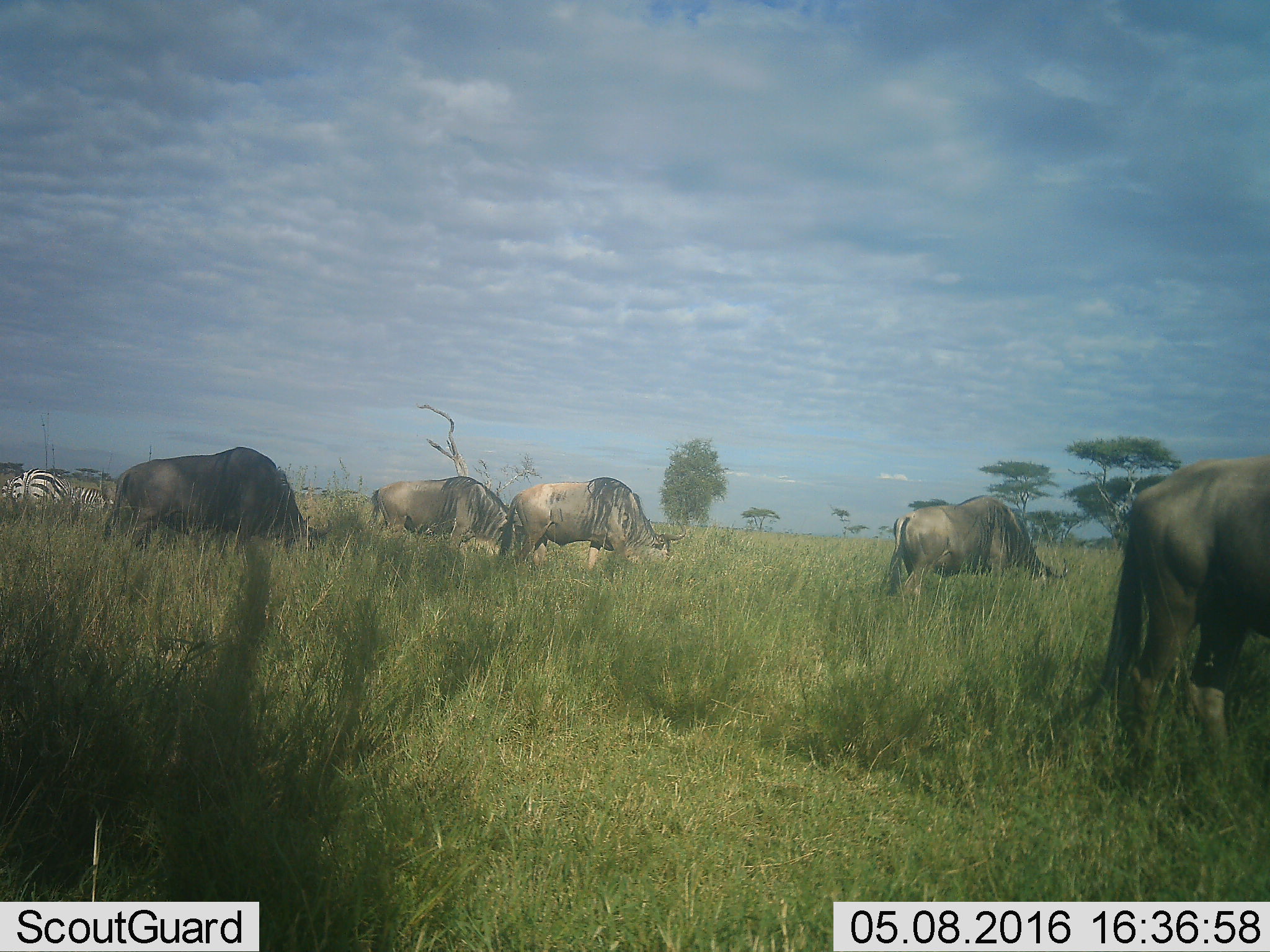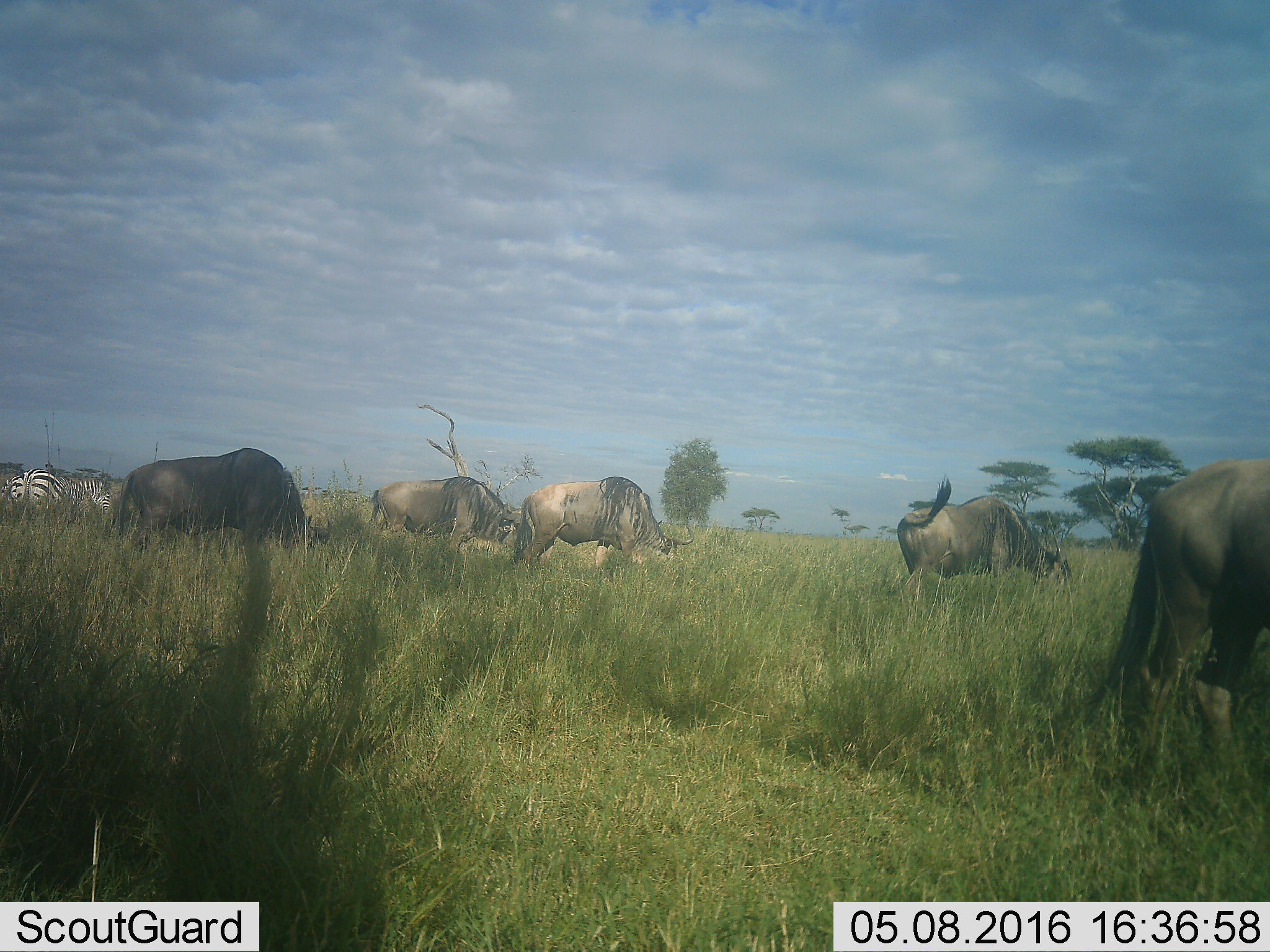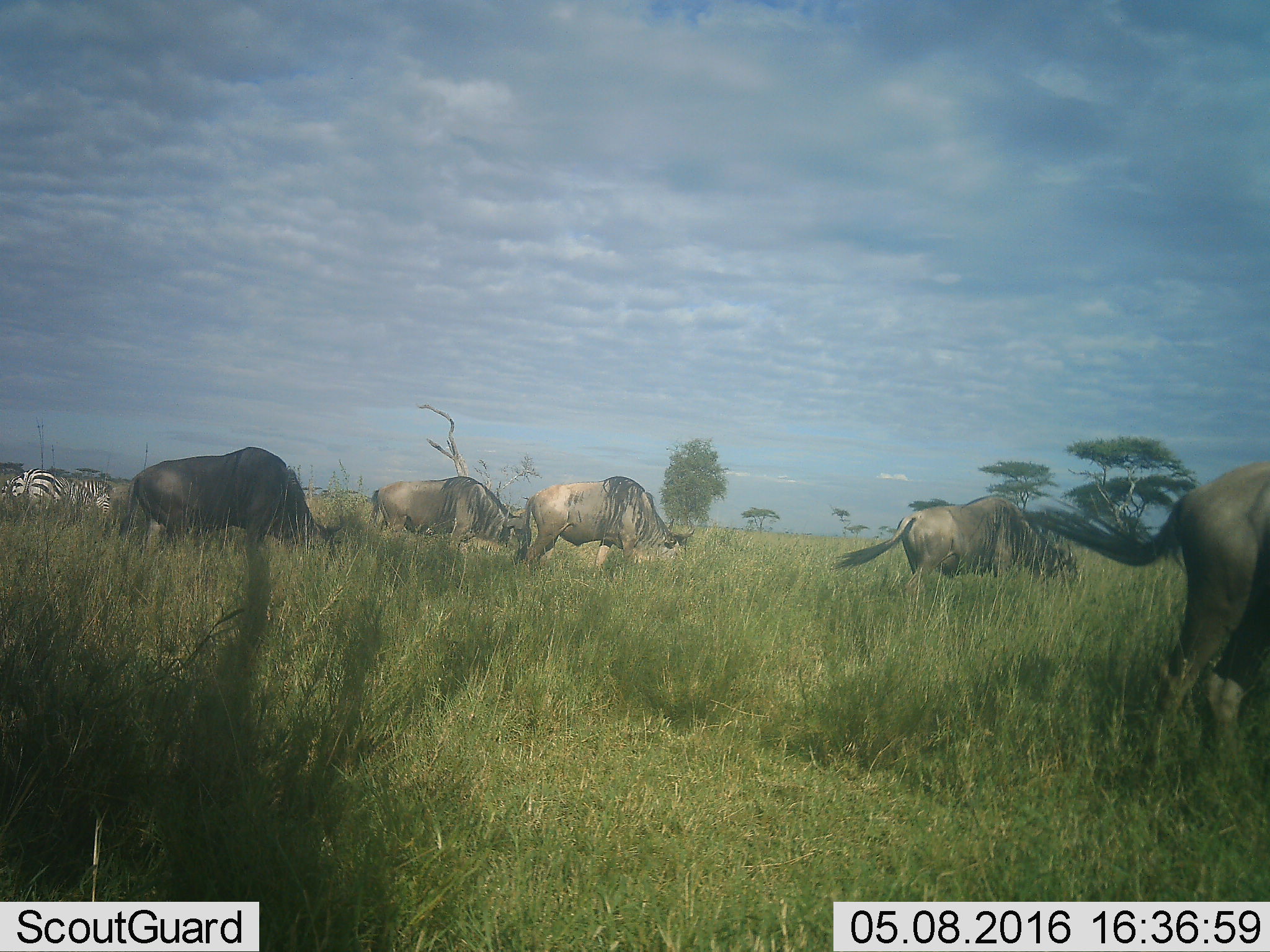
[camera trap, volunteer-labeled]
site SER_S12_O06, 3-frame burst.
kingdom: Animalia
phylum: Chordata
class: Mammalia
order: Artiodactyla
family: Bovidae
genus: Connochaetes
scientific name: Connochaetes taurinus taurinus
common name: blue wildebeest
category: wildebeestblue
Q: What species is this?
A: Wildebeestblue (blue wildebeest) (Connochaetes taurinus taurinus).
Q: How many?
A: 5.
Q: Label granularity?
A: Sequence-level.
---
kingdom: Animalia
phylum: Chordata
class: Mammalia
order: Perissodactyla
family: Equidae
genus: Equus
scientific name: Equus quagga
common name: plains zebra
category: zebraplains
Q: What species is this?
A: Zebraplains (plains zebra) (Equus quagga).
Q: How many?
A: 2.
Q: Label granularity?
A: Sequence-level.